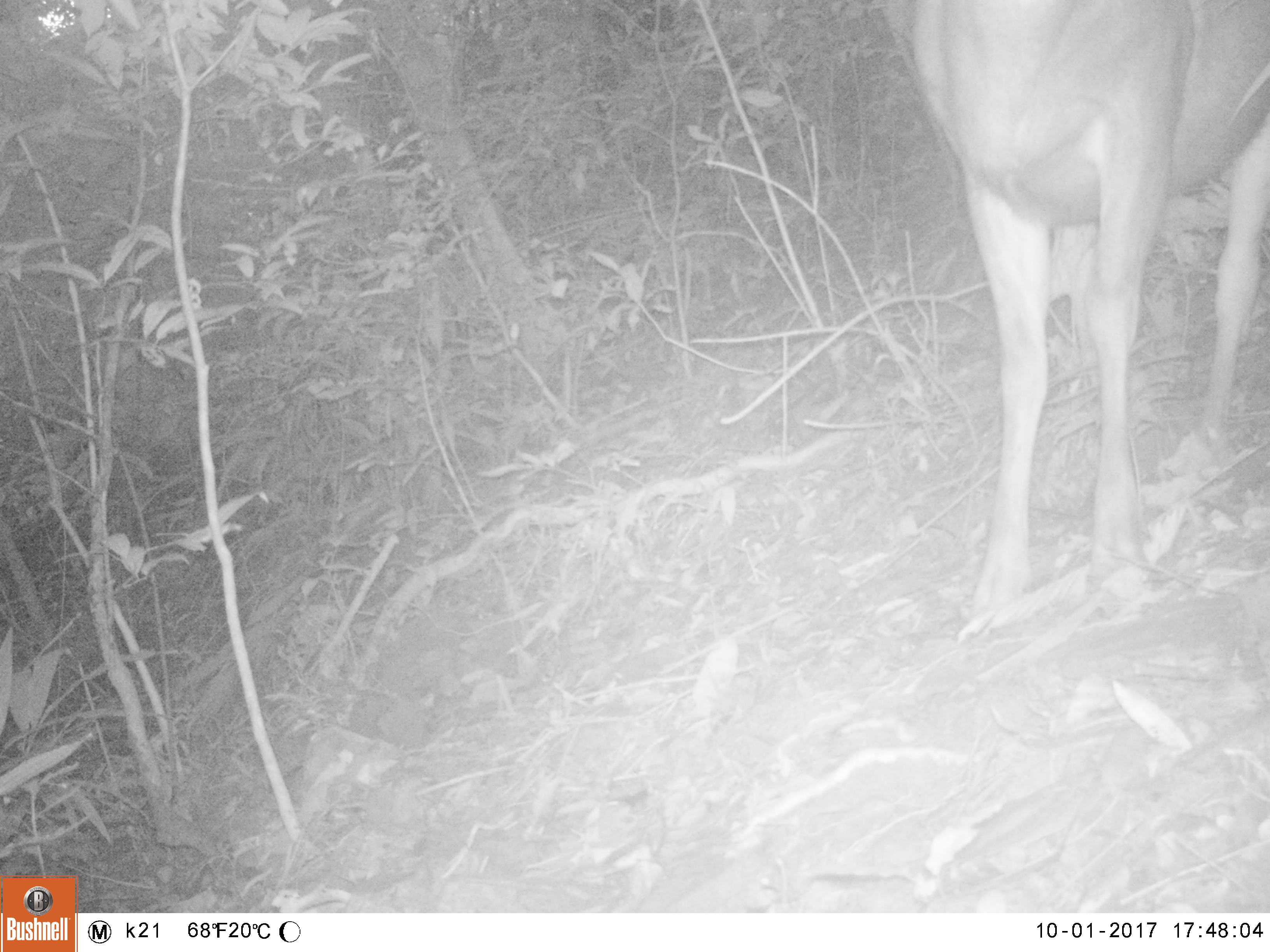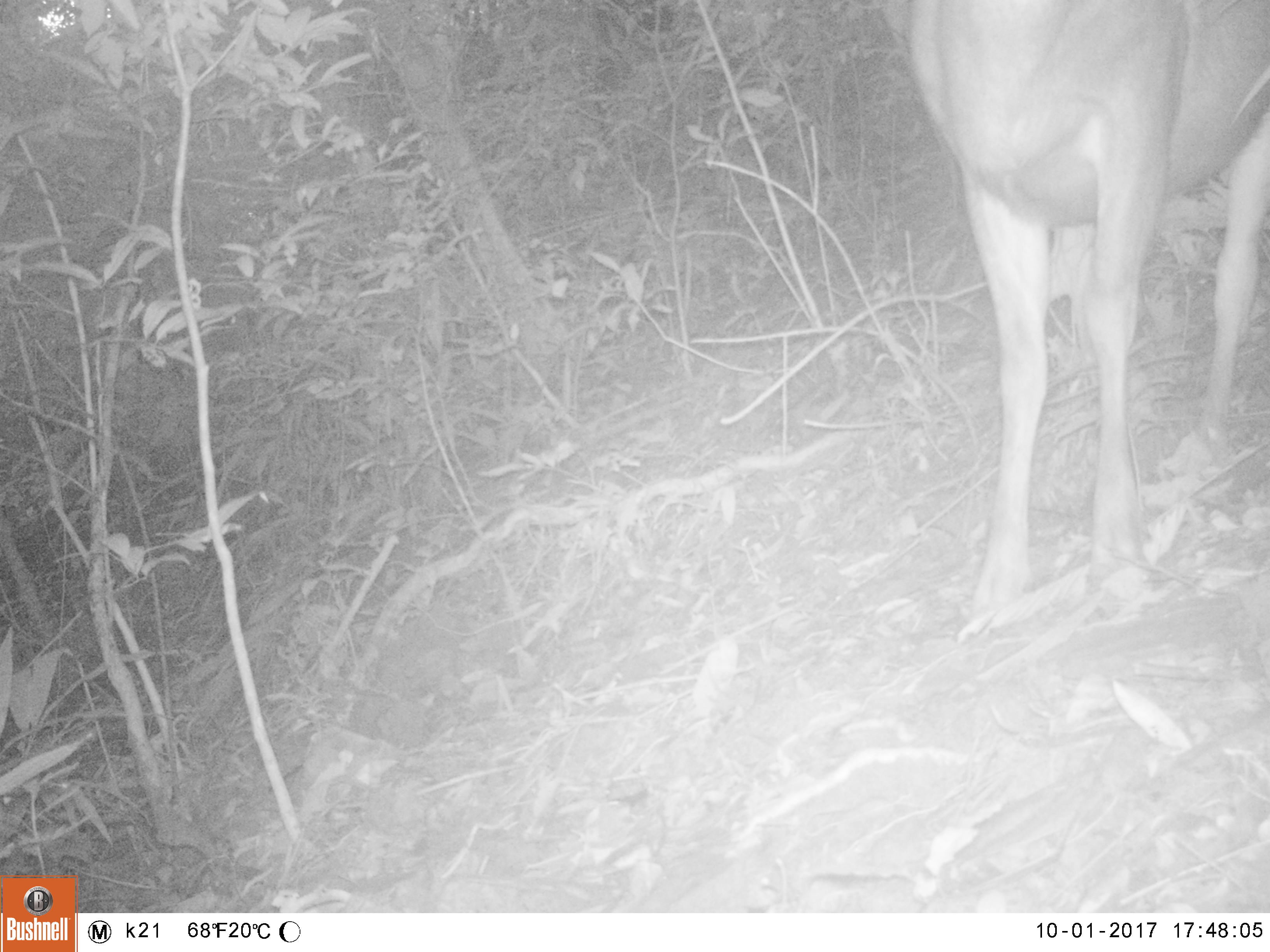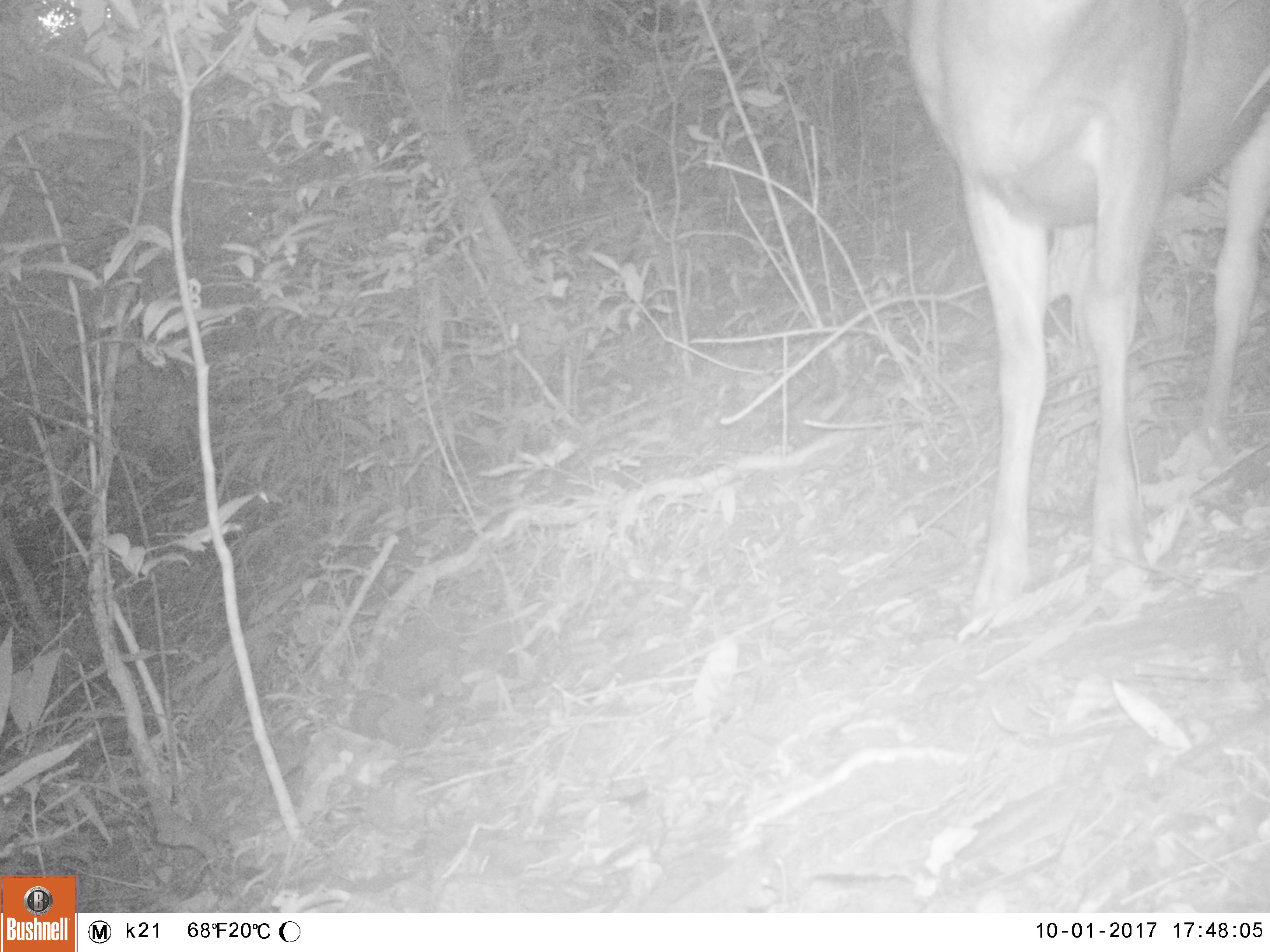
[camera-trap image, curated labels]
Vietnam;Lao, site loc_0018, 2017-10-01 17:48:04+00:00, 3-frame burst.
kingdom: Animalia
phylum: Chordata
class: Mammalia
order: Artiodactyla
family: Cervidae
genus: Rusa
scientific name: Rusa unicolor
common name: sambar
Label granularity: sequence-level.